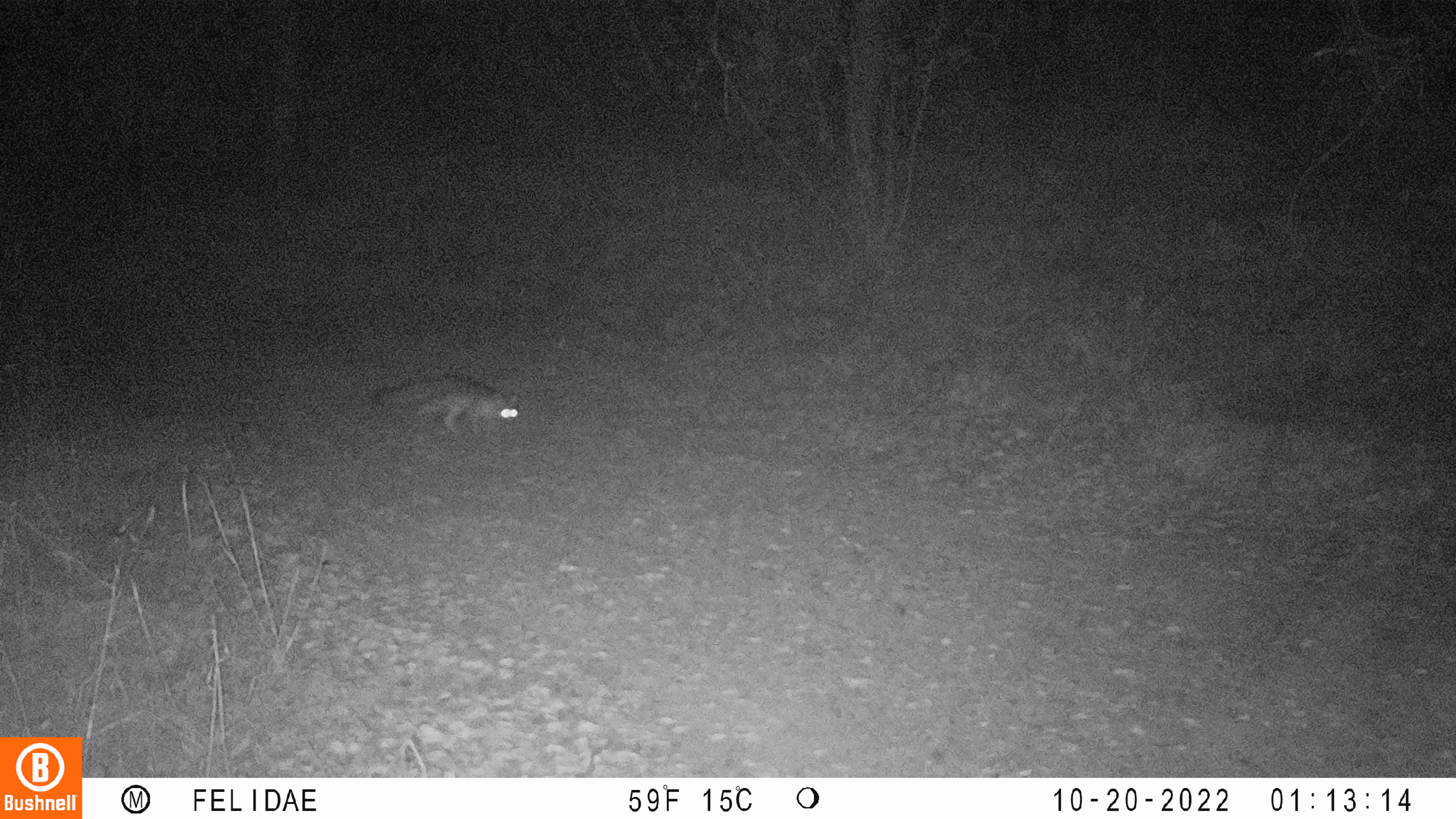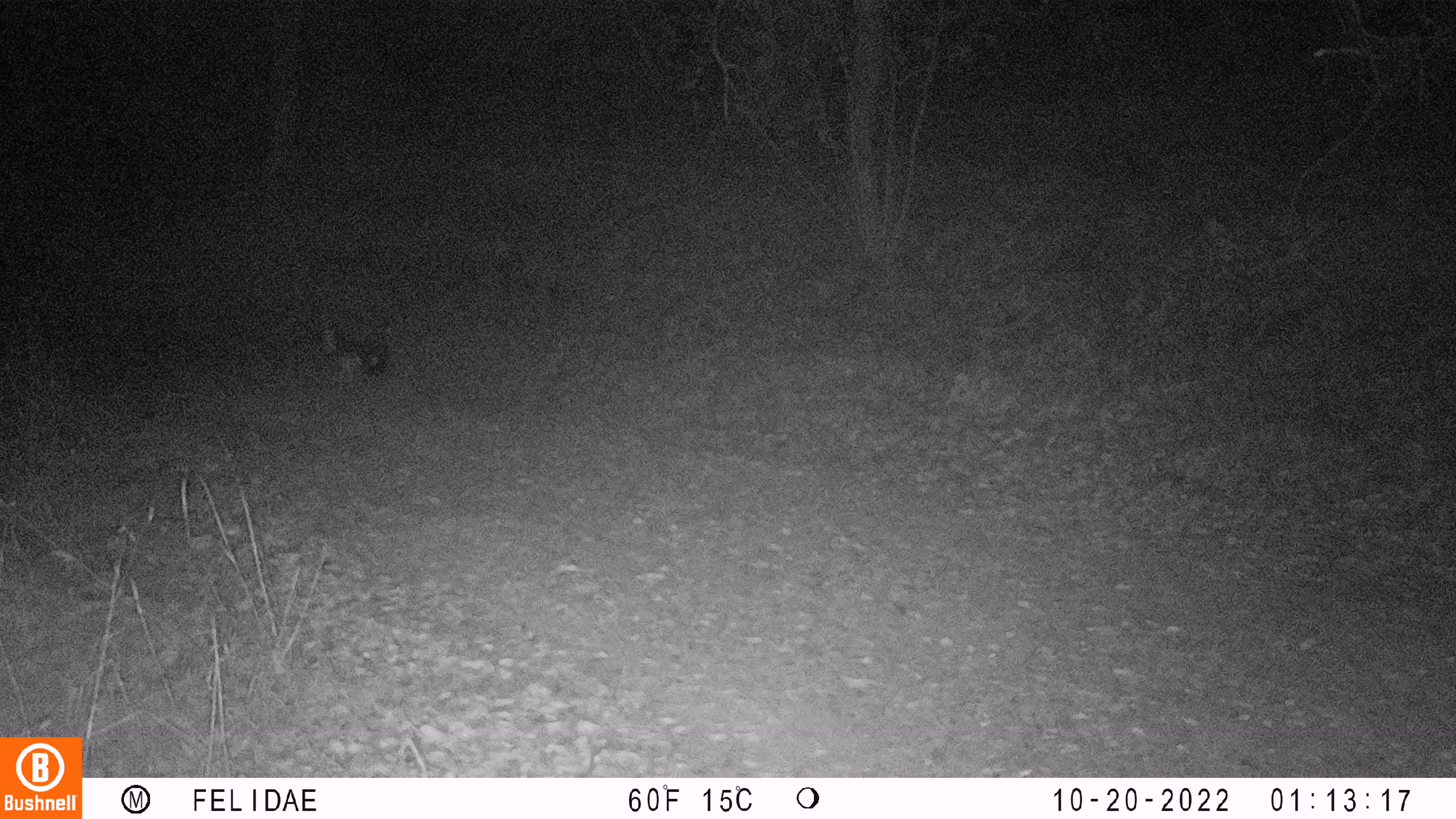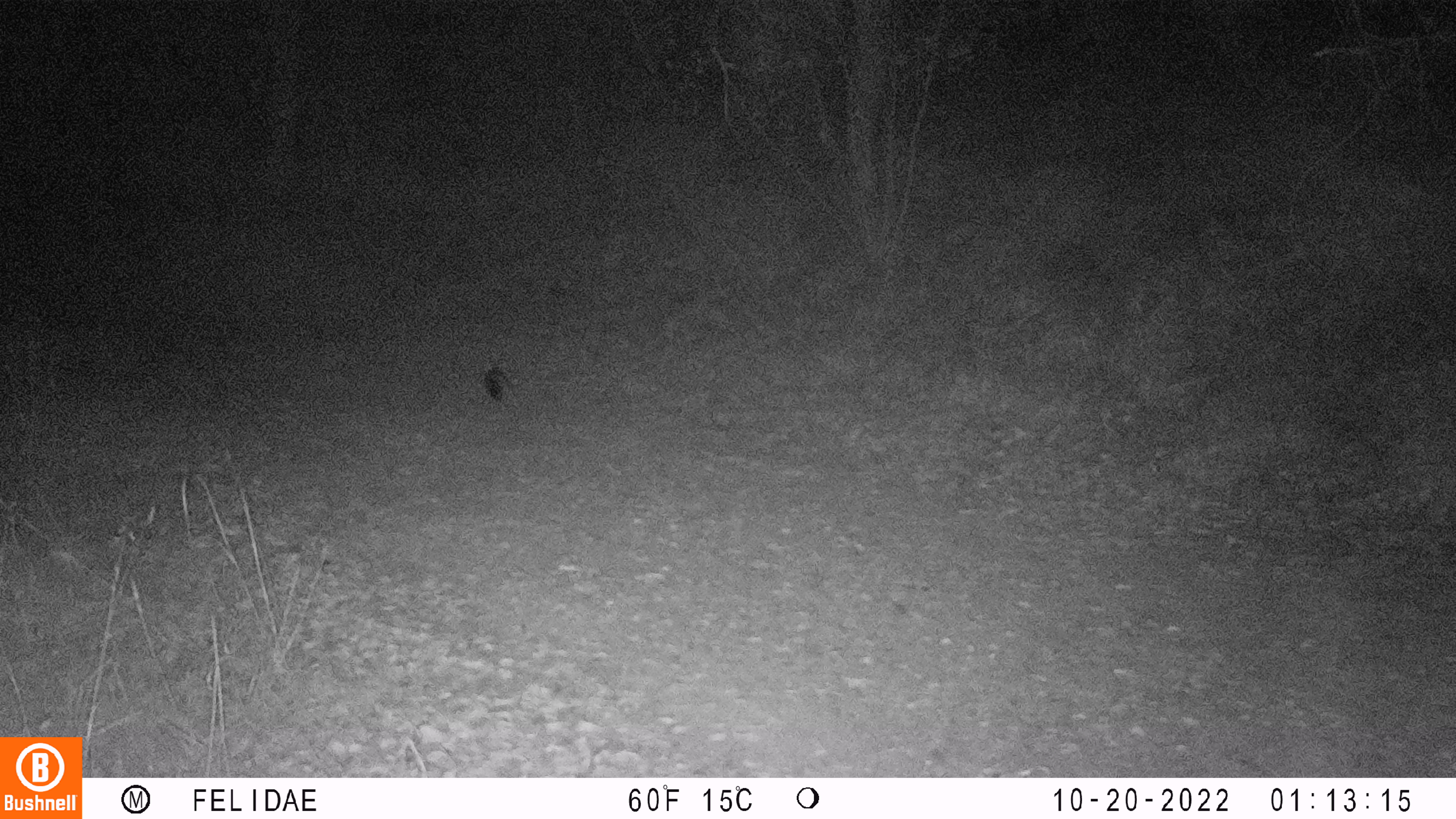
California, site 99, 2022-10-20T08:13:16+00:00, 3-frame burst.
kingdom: Animalia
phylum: Chordata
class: Mammalia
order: Carnivora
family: Canidae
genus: Urocyon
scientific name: Urocyon cinereoargenteus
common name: gray fox